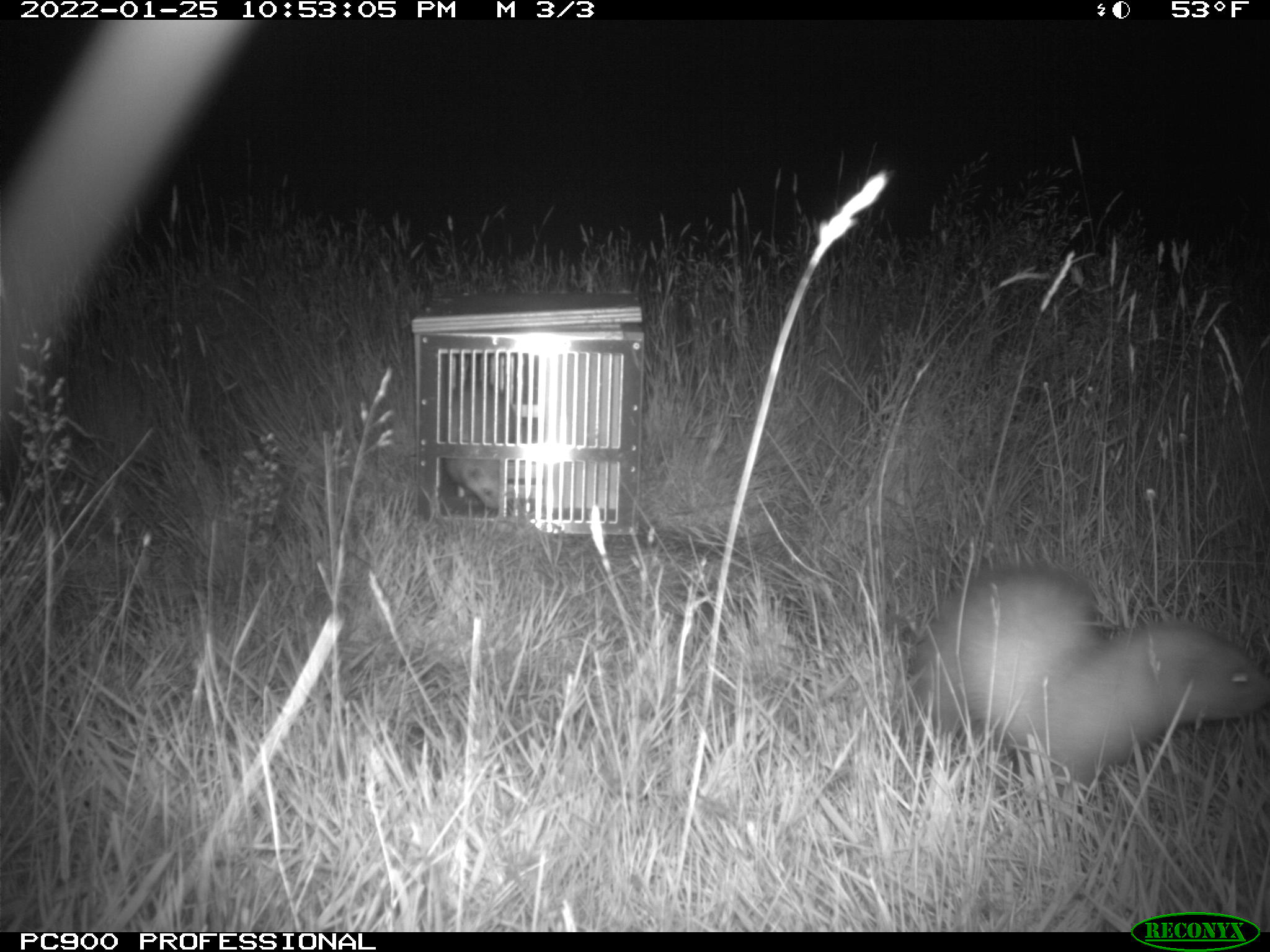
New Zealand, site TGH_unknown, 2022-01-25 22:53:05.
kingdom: Animalia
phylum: Chordata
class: Mammalia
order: Carnivora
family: Mustelidae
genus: Mustela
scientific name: Mustela furo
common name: ferret